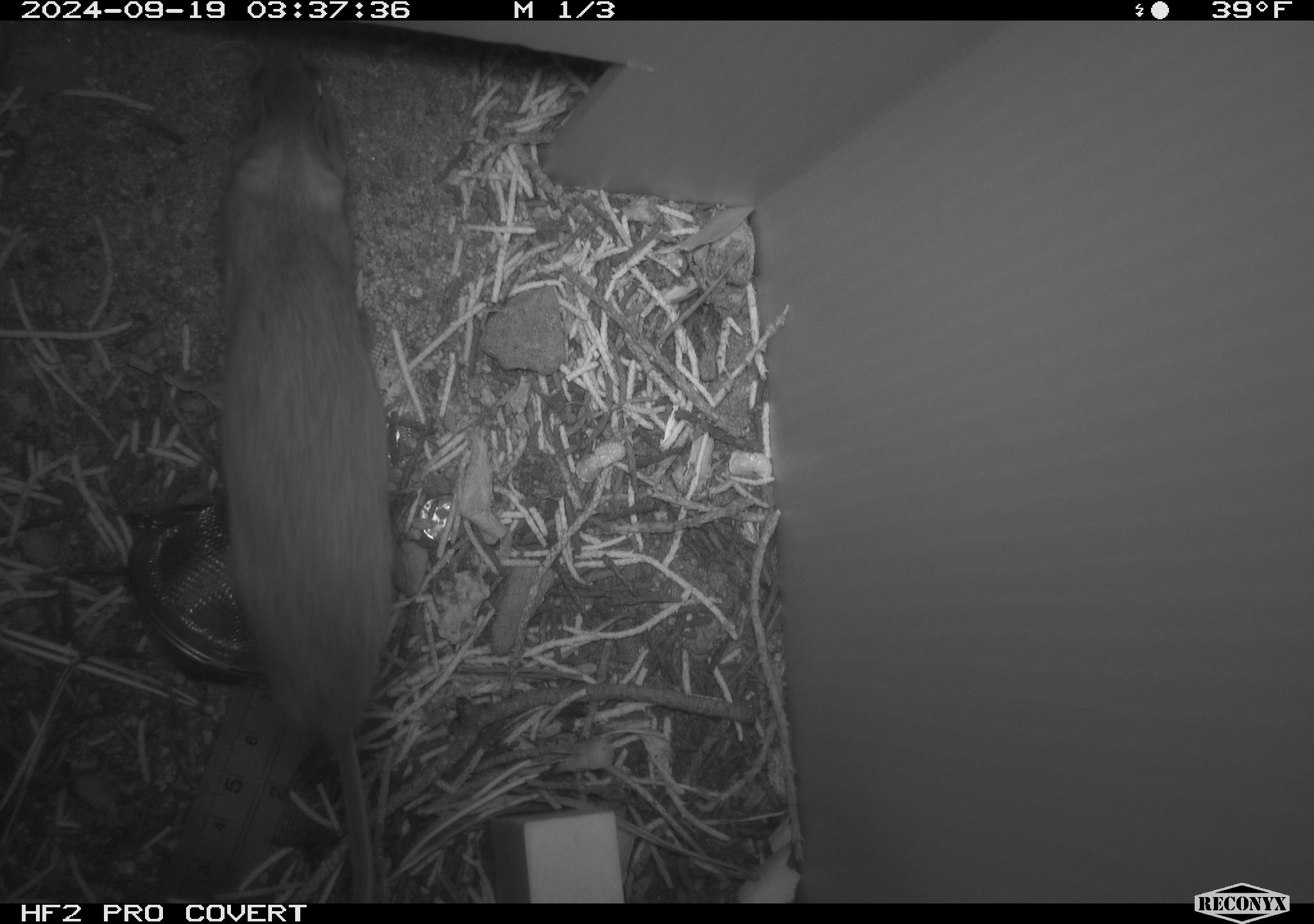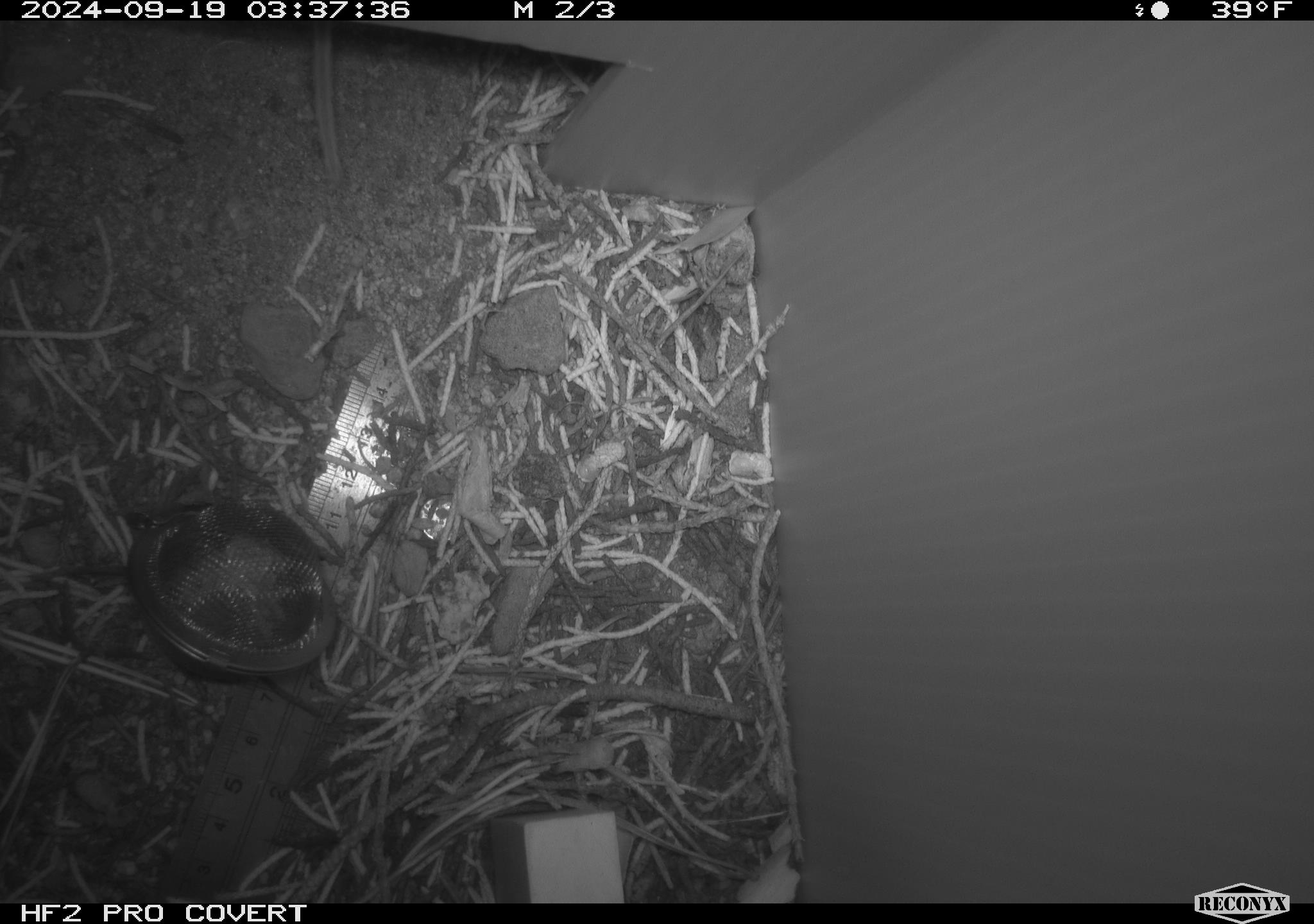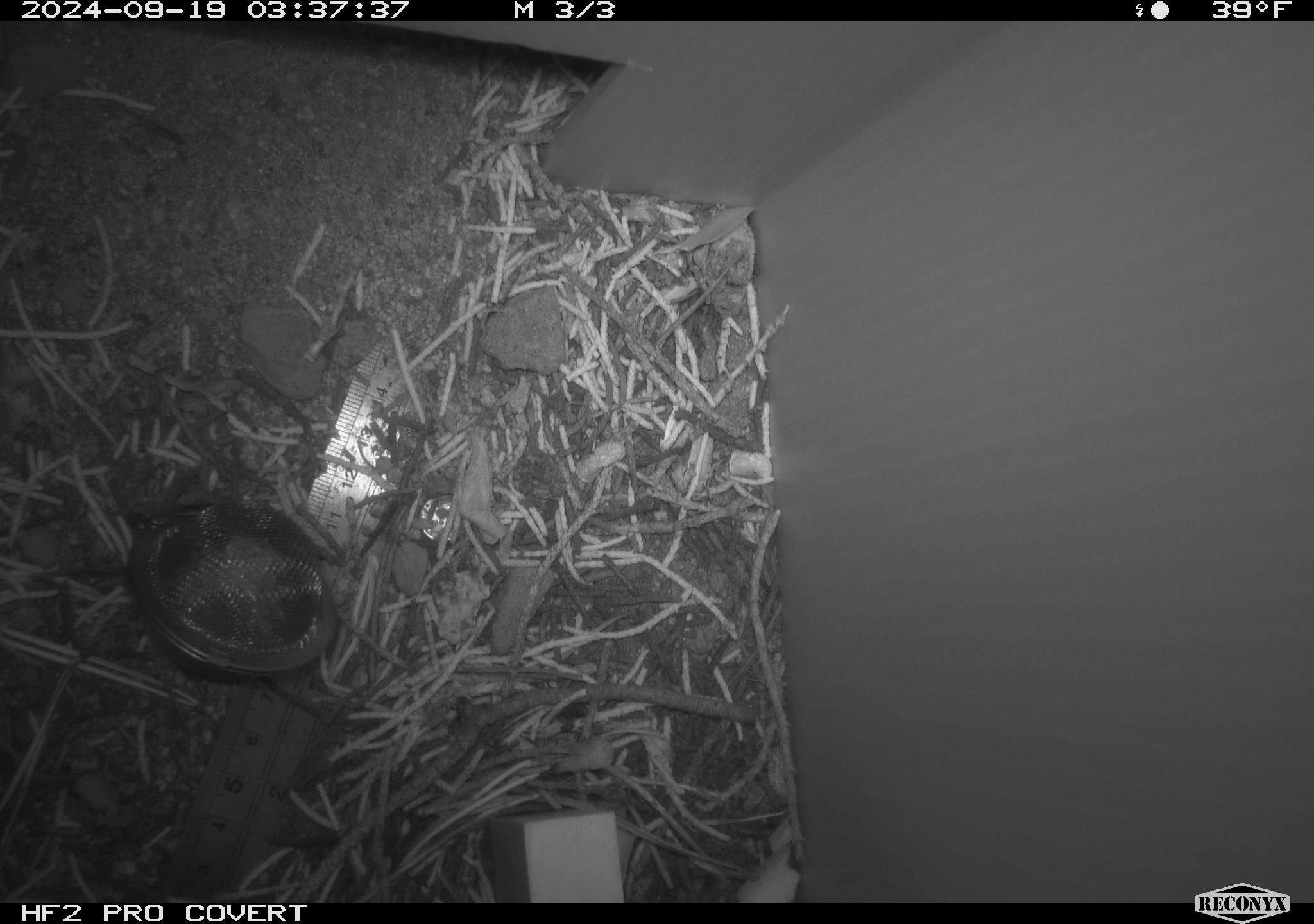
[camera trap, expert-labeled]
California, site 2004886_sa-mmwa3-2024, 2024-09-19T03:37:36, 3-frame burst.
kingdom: Animalia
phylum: Chordata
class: Mammalia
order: Rodentia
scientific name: Rodentia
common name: mouse species